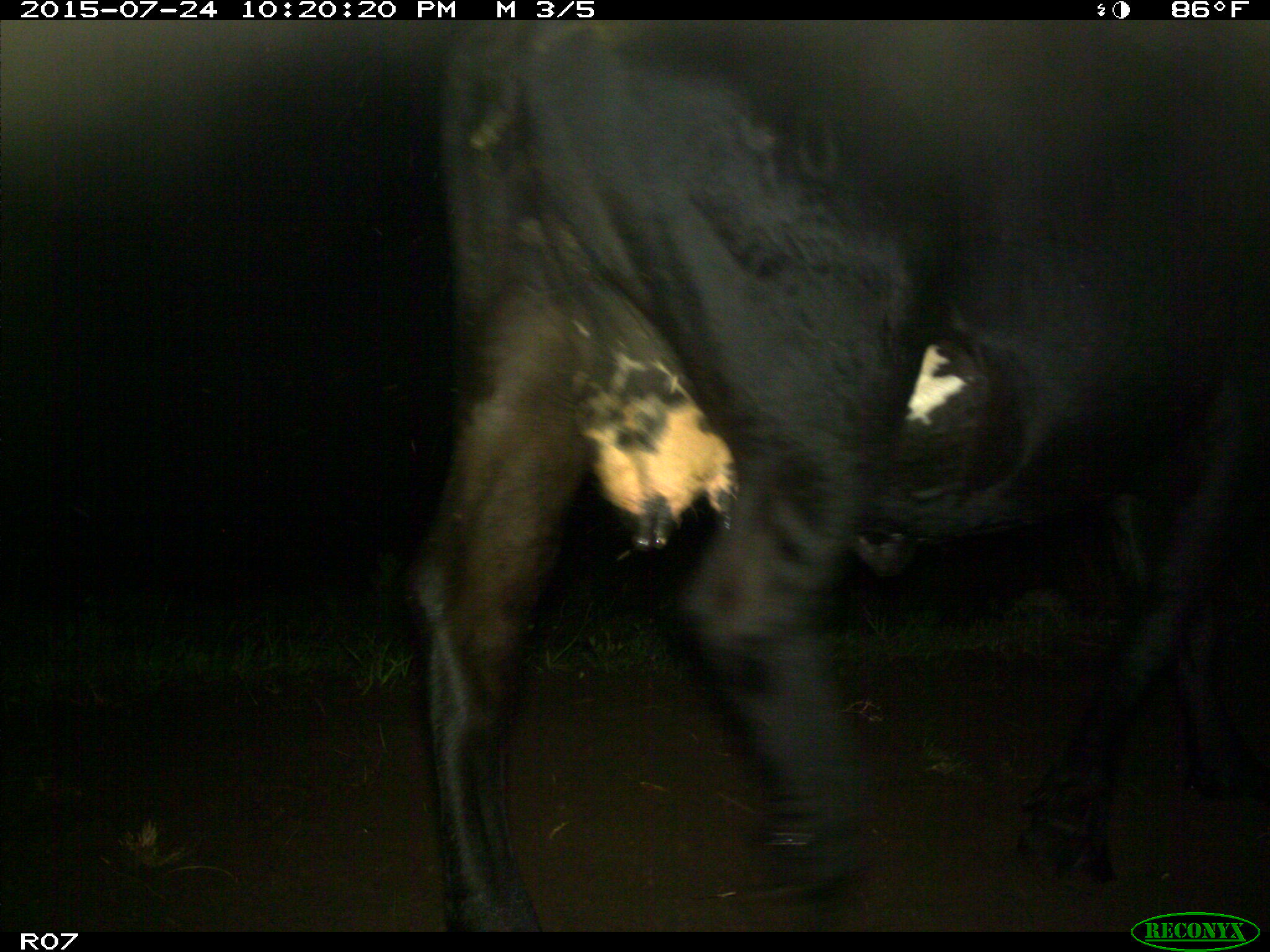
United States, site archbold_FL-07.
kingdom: Animalia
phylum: Chordata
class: Mammalia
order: Artiodactyla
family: Bovidae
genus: Bos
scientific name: Bos taurus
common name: domestic cow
Bos taurus (domestic cow).